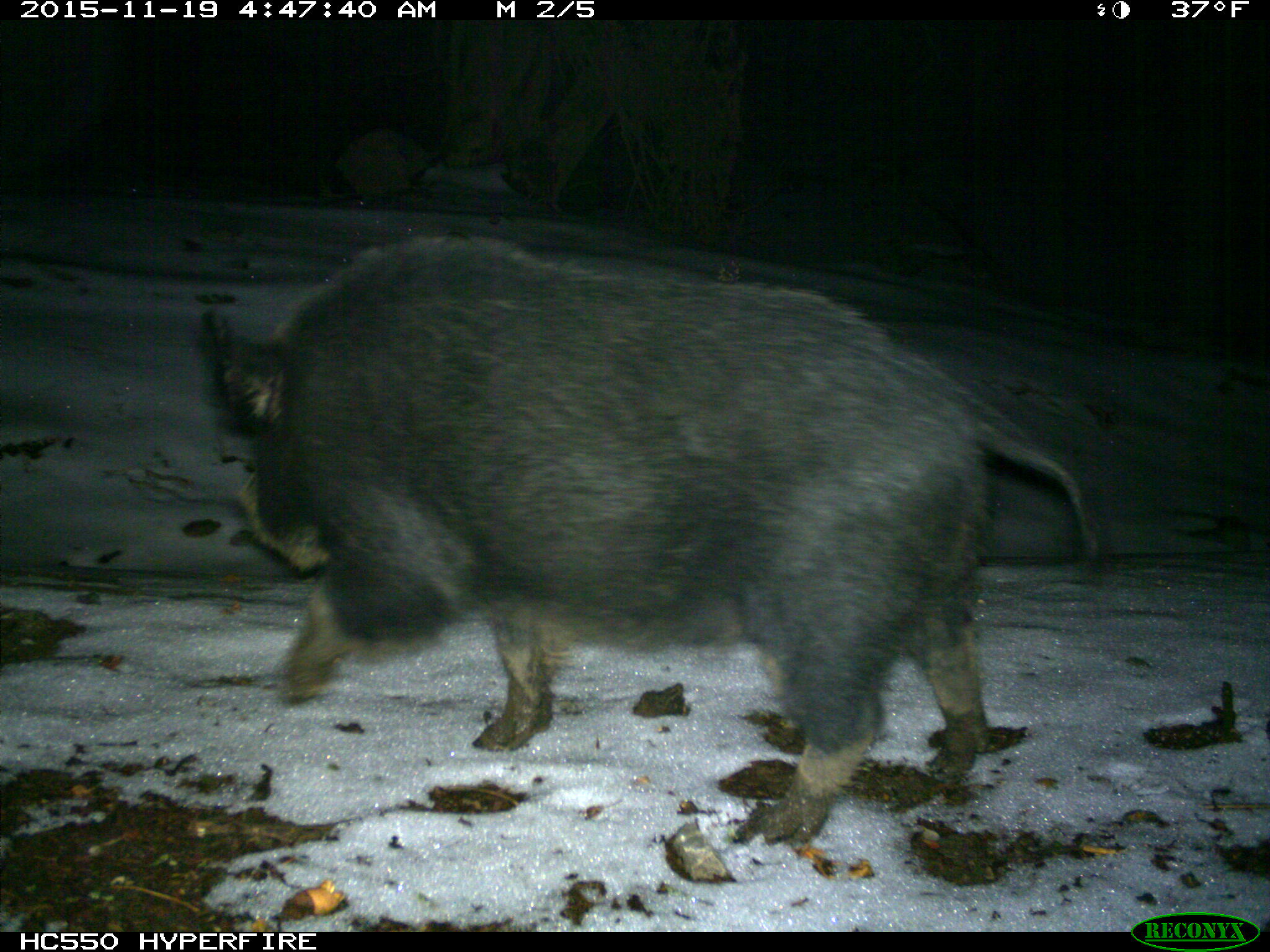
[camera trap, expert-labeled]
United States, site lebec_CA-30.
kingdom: Animalia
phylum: Chordata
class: Mammalia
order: Artiodactyla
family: Suidae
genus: Sus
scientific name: Sus scrofa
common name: wild boar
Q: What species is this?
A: Sus scrofa (wild boar).